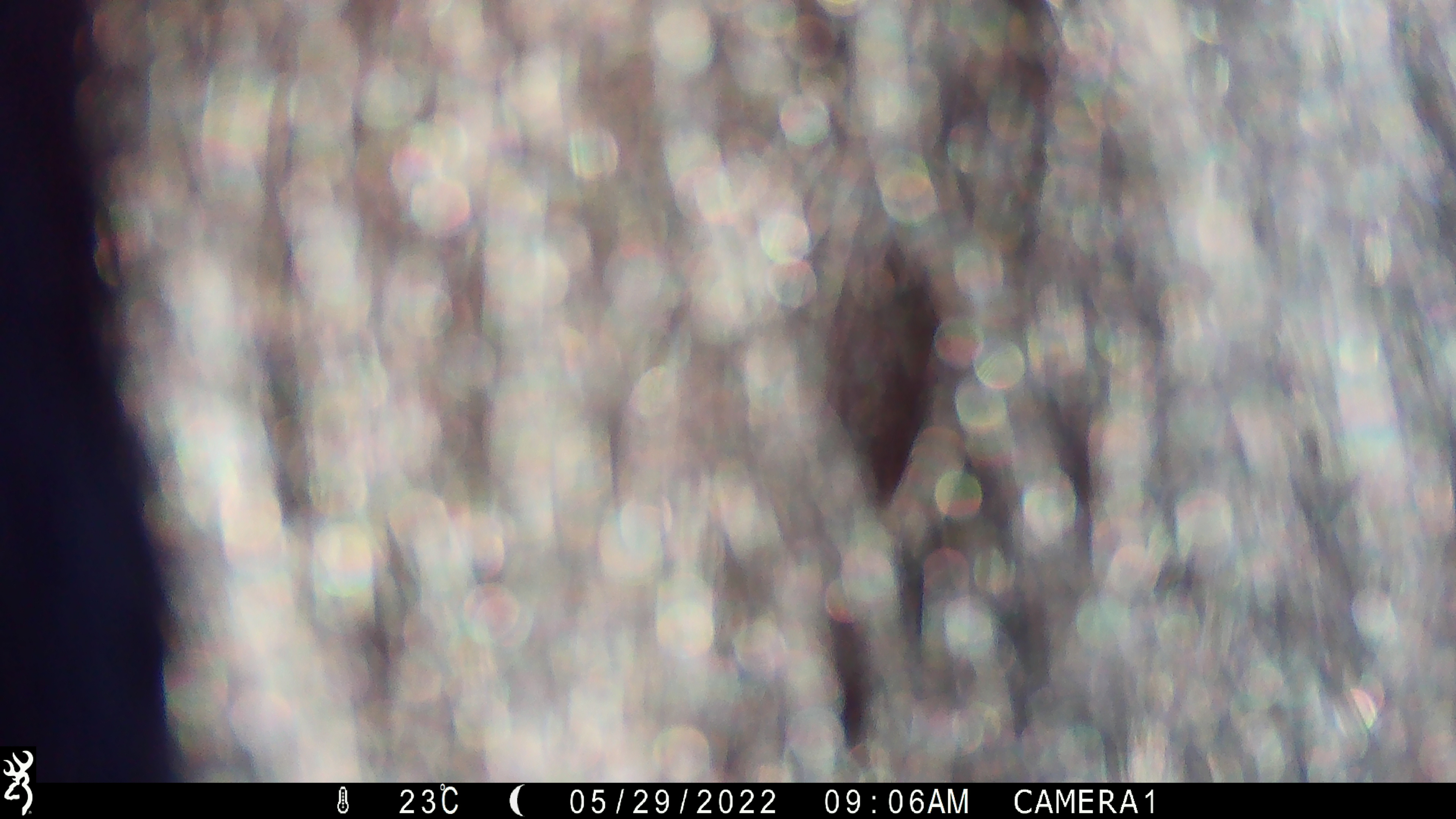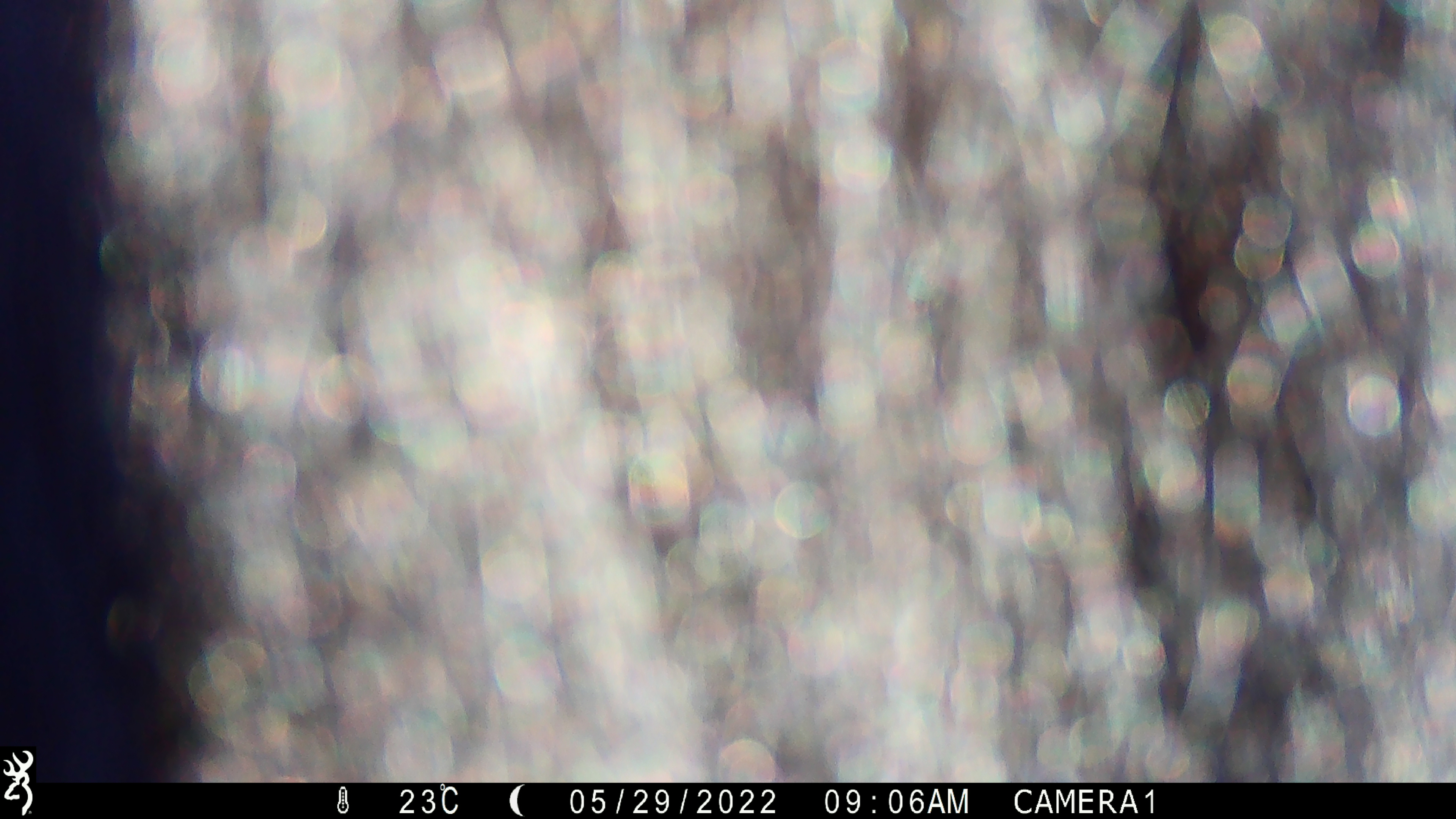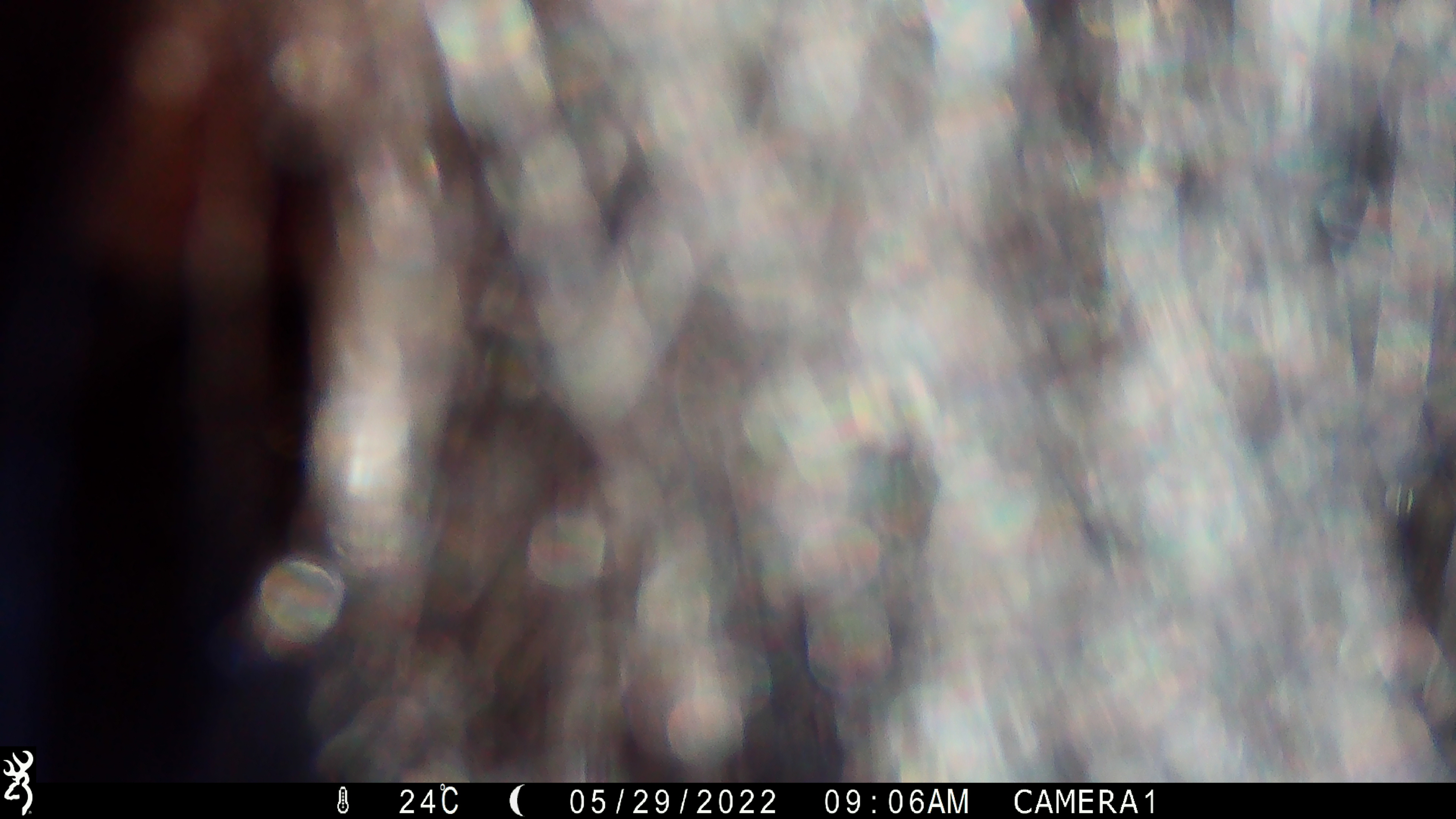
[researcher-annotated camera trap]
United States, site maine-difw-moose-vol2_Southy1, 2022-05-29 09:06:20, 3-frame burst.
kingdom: Animalia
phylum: Chordata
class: Mammalia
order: Carnivora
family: Ursidae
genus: Ursus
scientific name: Ursus americanus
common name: black bear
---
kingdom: Animalia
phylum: Chordata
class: Mammalia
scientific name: Mammalia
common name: mammal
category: mammal sp.